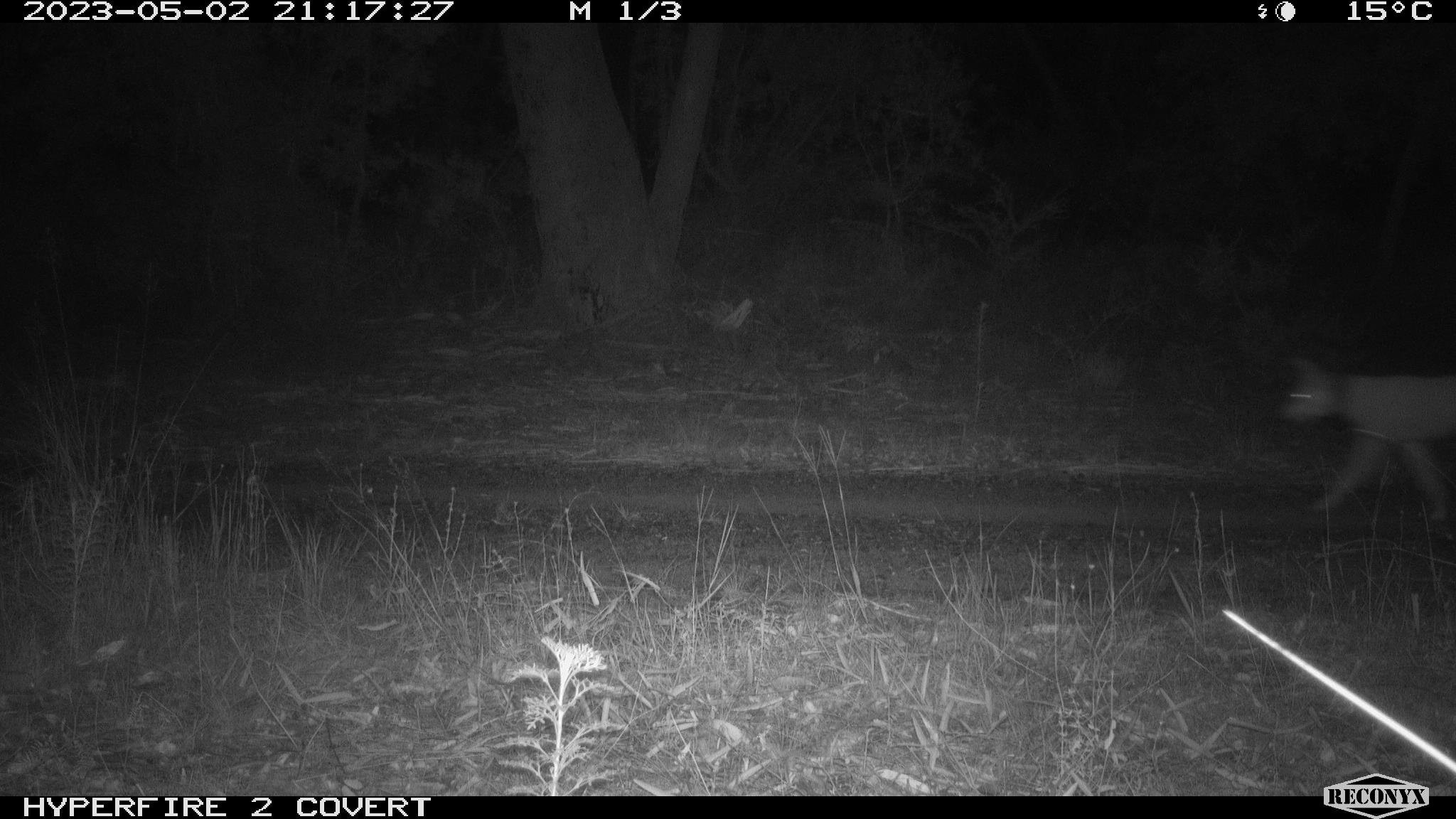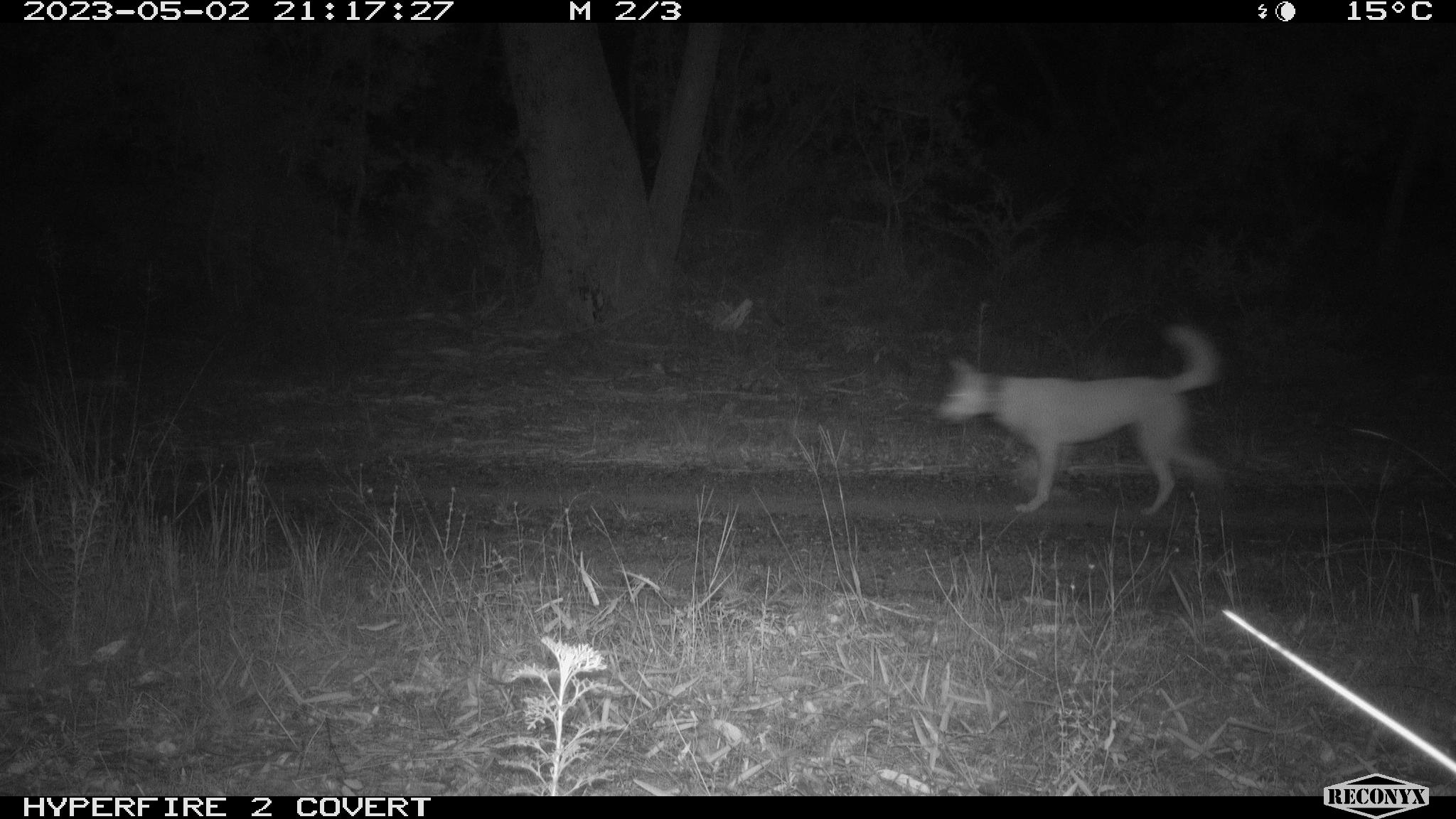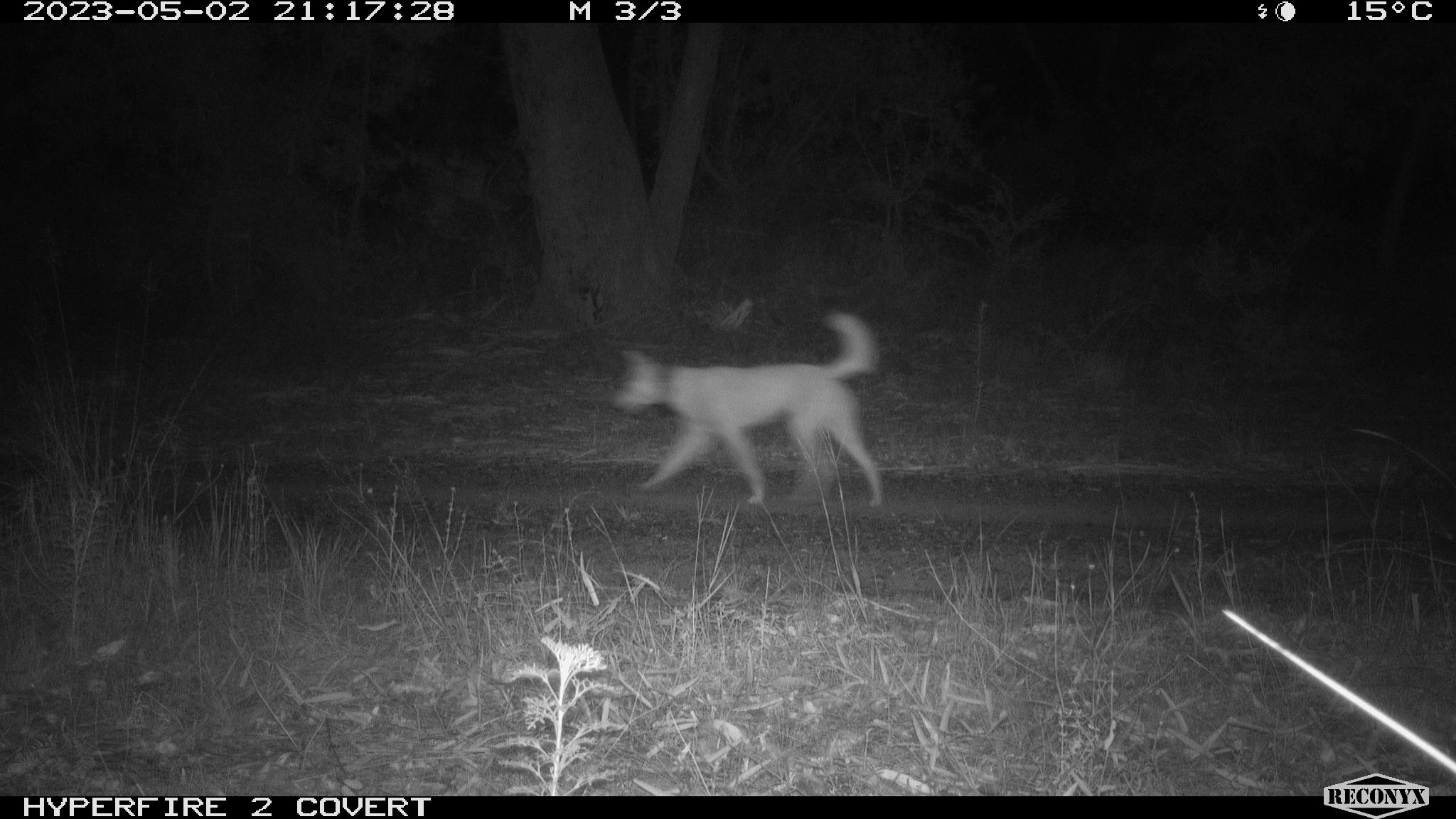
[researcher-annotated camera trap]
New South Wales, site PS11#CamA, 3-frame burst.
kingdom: Animalia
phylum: Chordata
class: Mammalia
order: Carnivora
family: Canidae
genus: Canis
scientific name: Canis familiaris dingo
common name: dingo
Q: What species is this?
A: Dingo (Canis familiaris dingo).